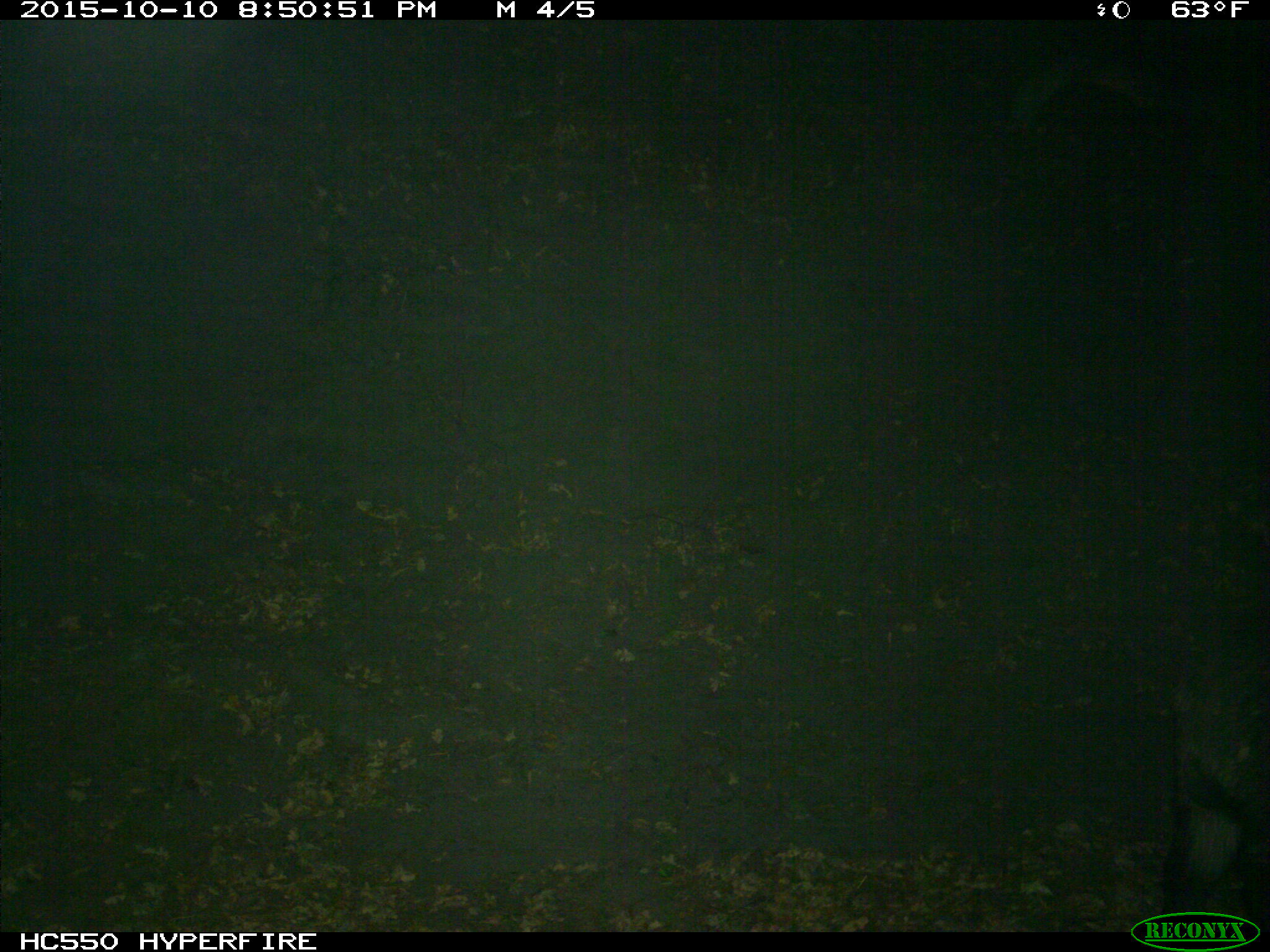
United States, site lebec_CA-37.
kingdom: Animalia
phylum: Chordata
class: Mammalia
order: Artiodactyla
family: Suidae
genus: Sus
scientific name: Sus scrofa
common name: wild boar